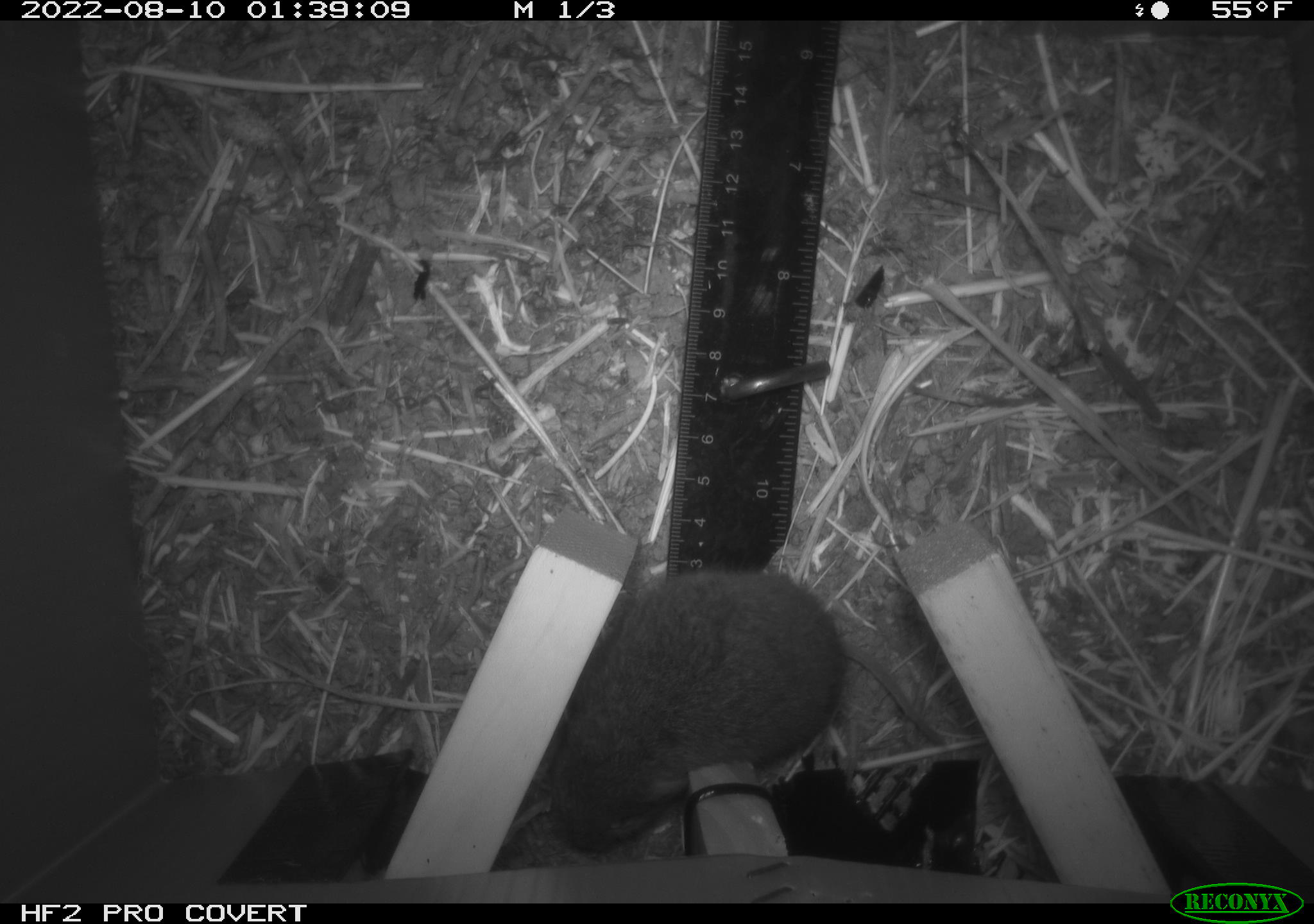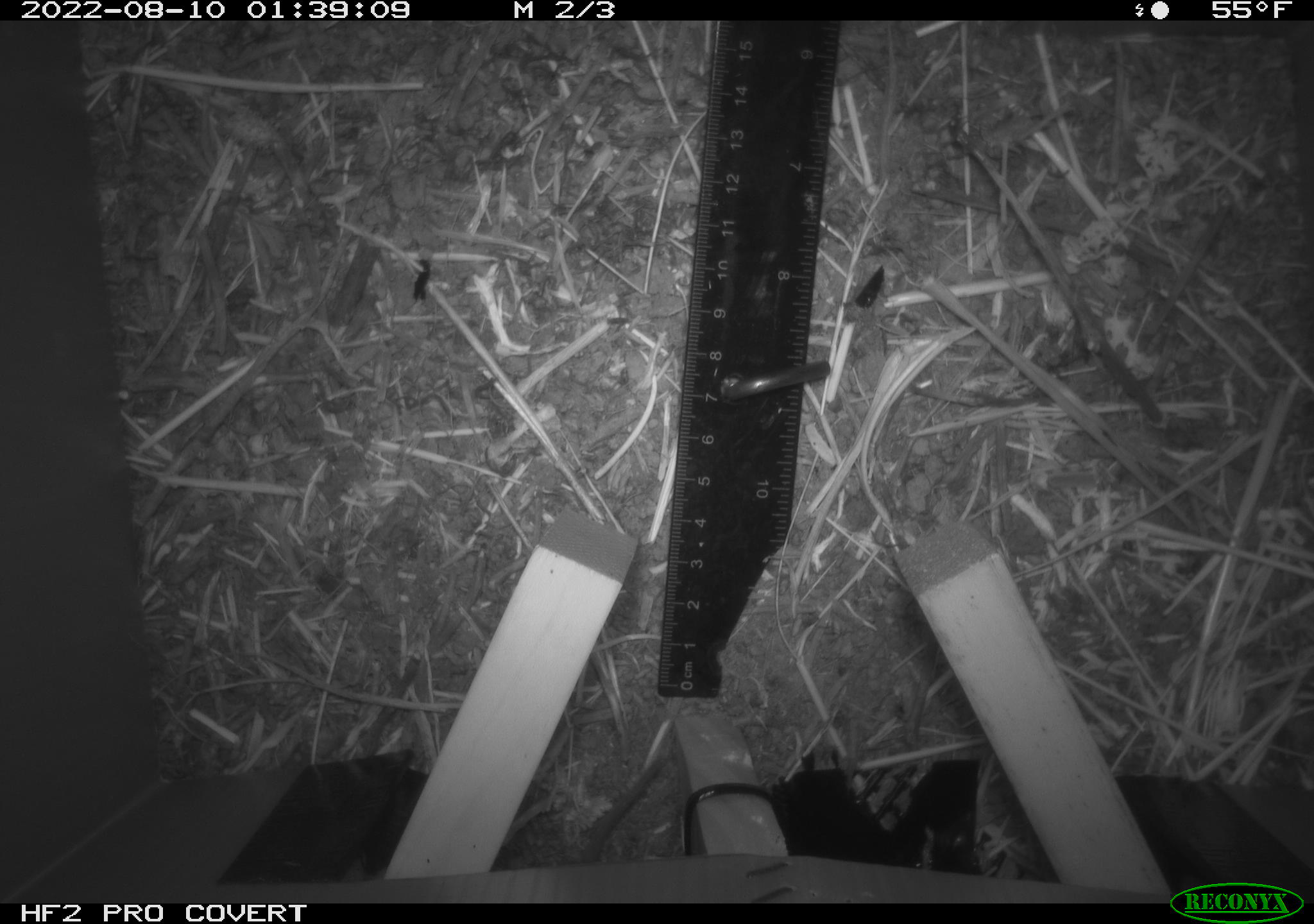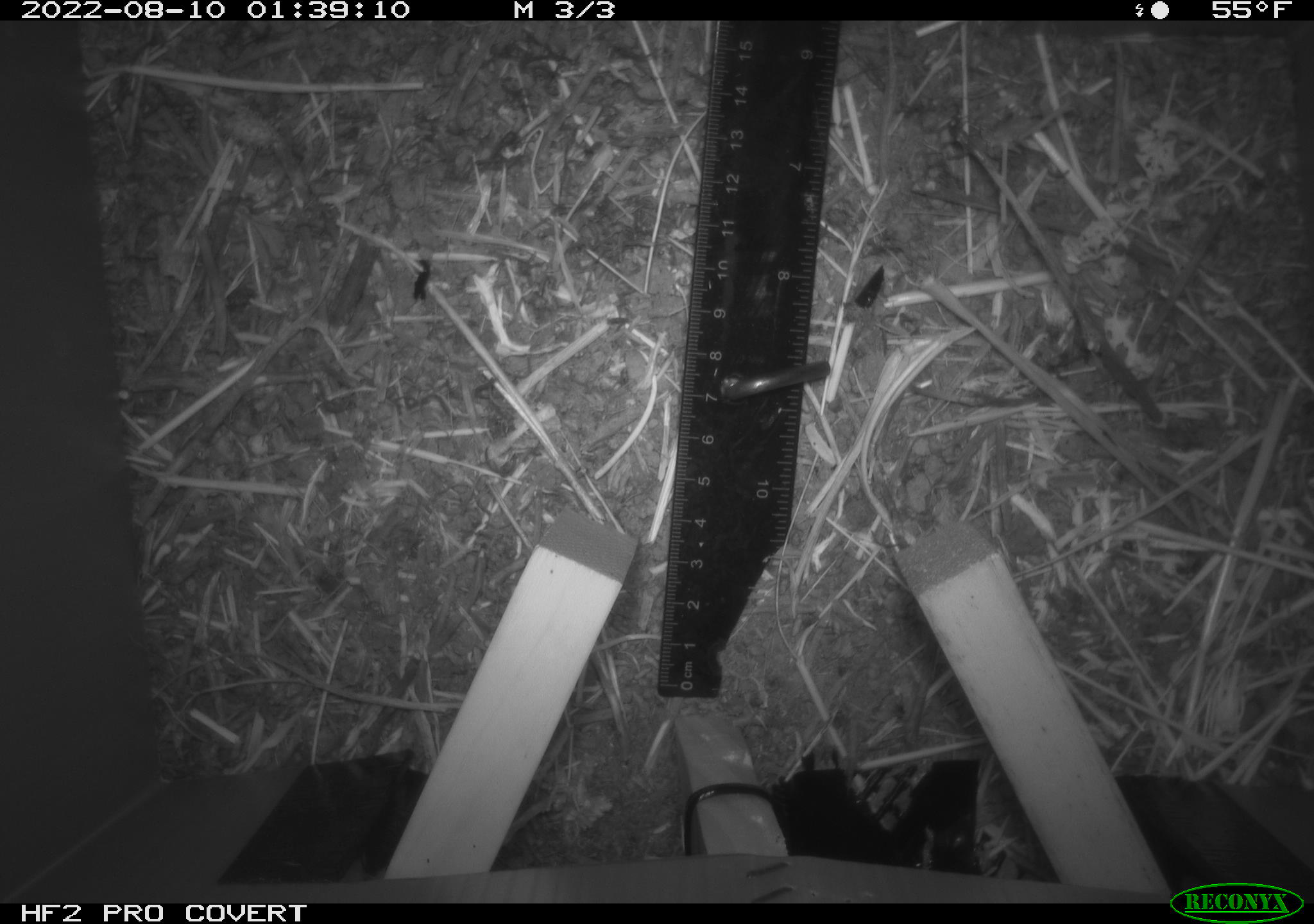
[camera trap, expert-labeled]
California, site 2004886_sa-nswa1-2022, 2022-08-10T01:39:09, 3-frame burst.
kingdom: Animalia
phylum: Chordata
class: Mammalia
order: Rodentia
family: Cricetidae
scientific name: Cricetidae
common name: hamsters, voles, lemmings, and allies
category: cricetidae family